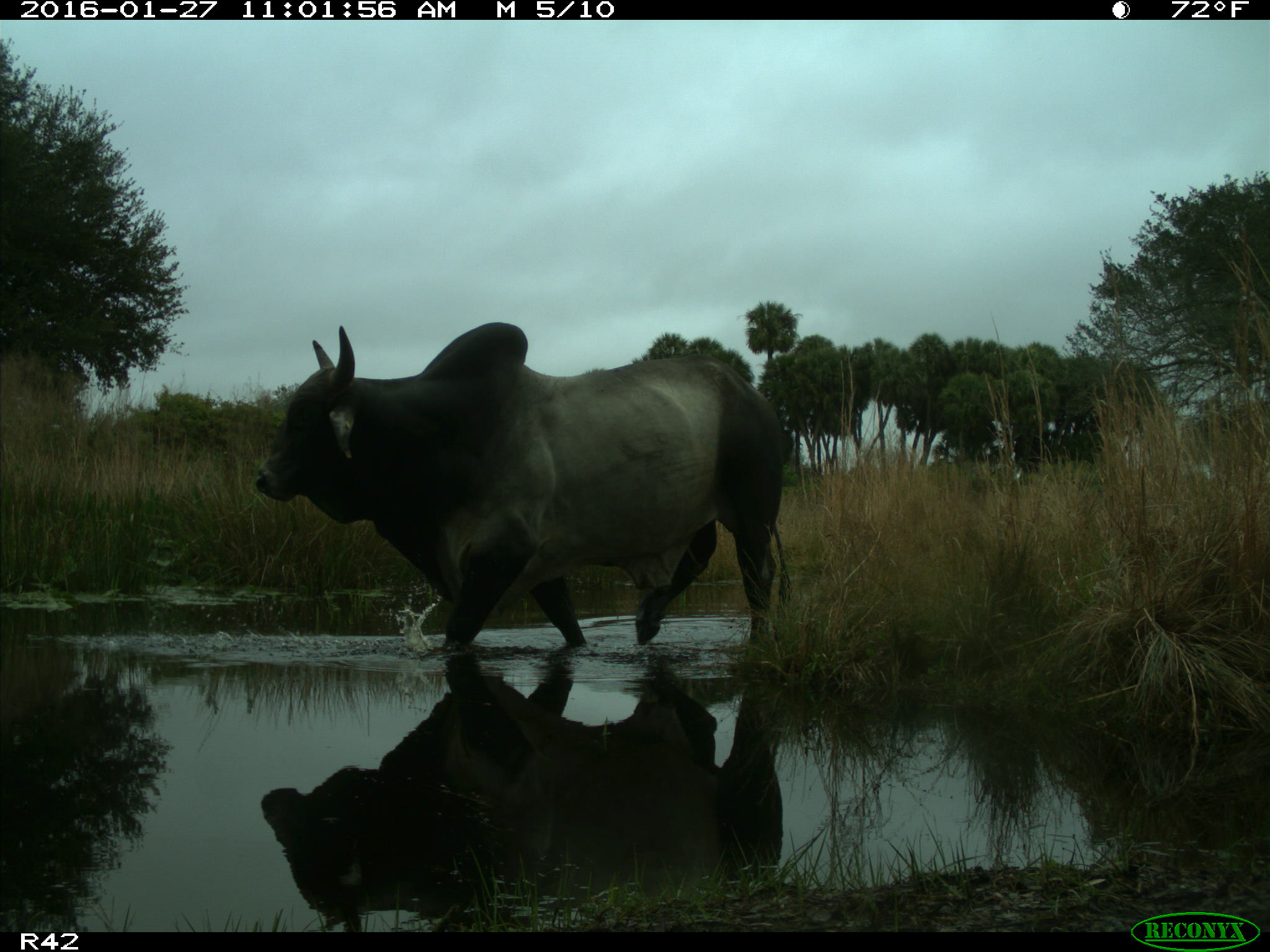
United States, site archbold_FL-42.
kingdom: Animalia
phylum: Chordata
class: Mammalia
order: Artiodactyla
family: Bovidae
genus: Bos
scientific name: Bos taurus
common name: domestic cow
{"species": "Bos taurus (domestic cow)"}